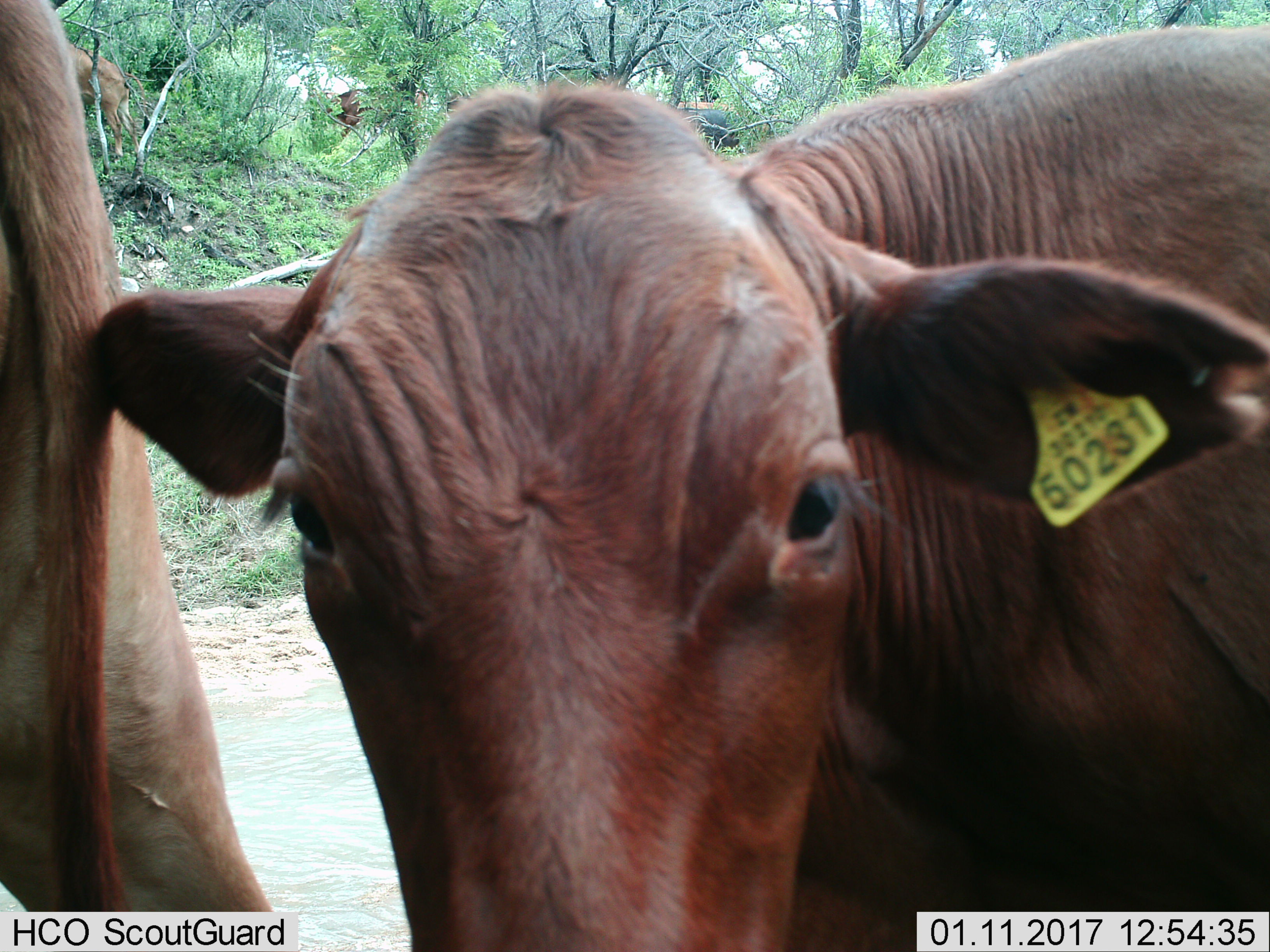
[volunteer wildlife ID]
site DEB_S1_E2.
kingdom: Animalia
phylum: Chordata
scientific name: Vertebrata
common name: domestic animal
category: domesticanimal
Domesticanimal (domestic animal) (Vertebrata), count 2. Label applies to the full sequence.